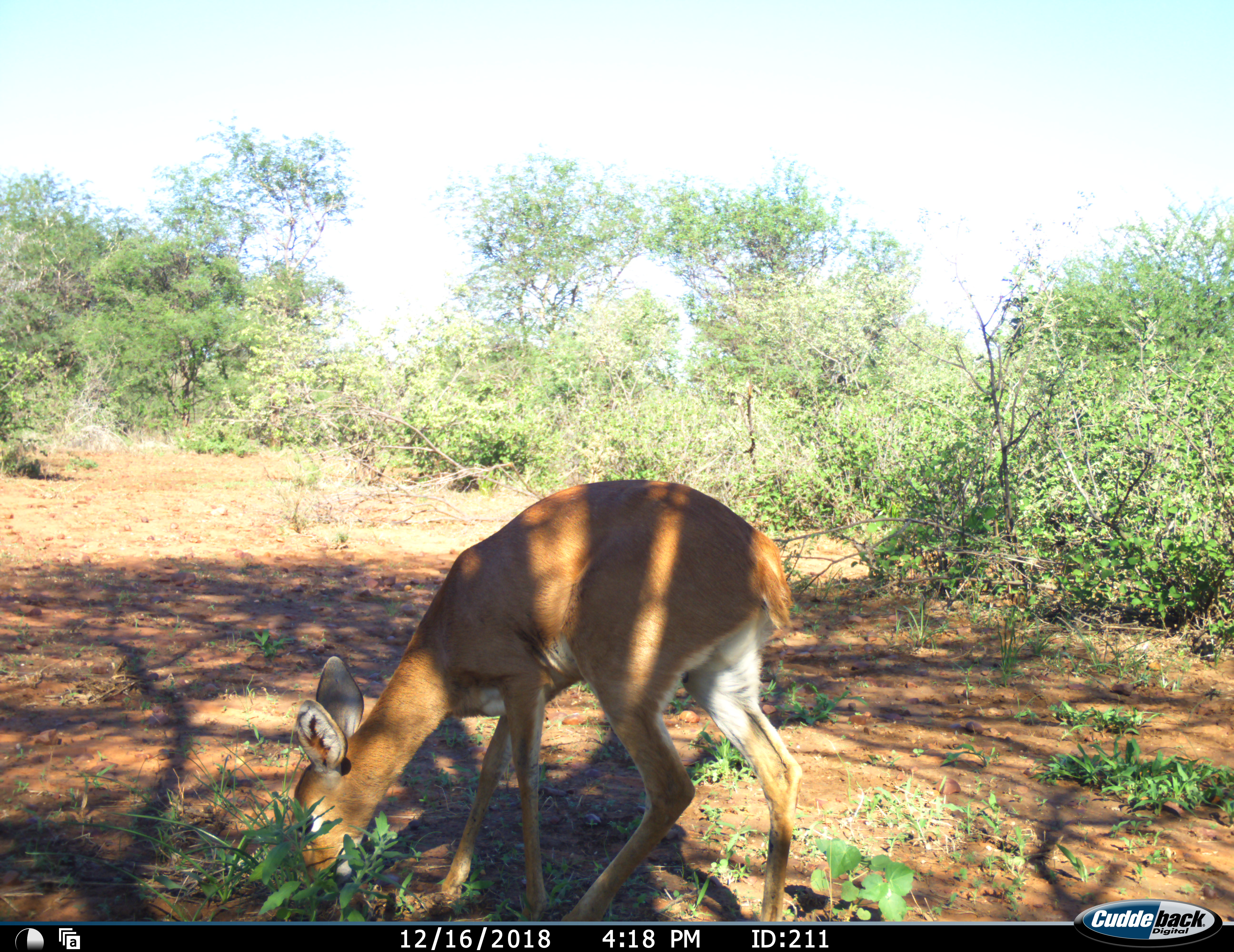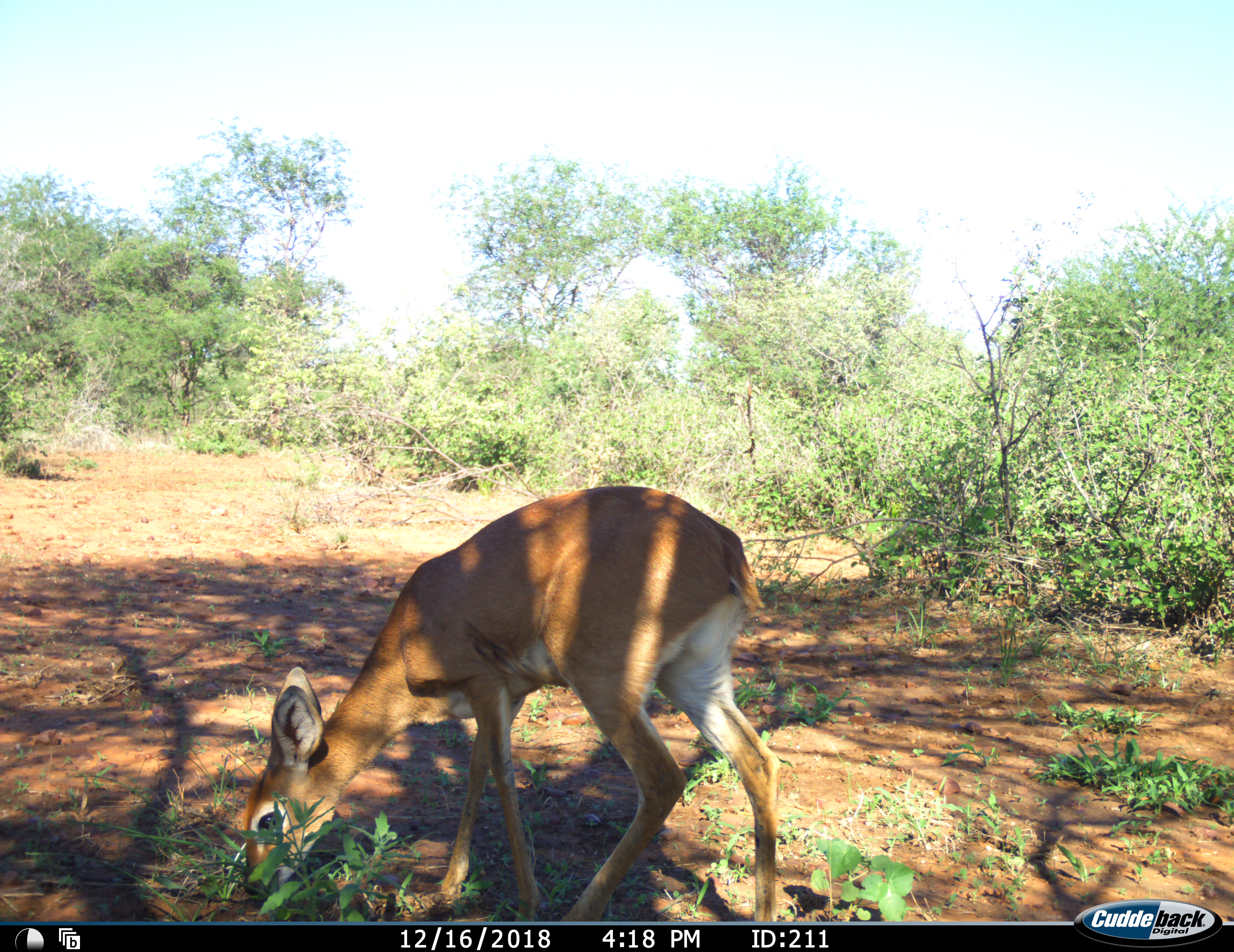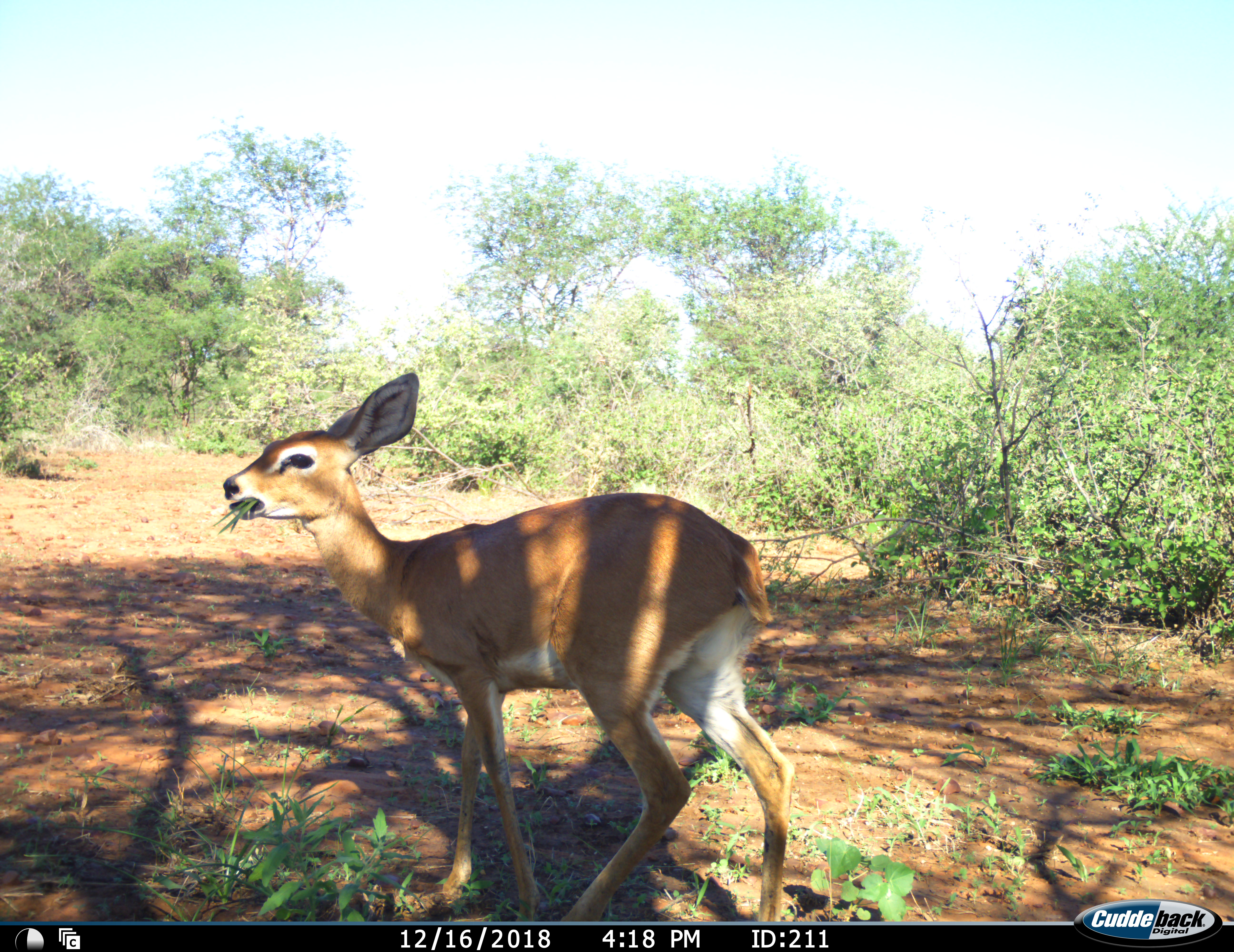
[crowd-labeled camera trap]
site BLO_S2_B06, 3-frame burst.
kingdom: Animalia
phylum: Chordata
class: Mammalia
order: Artiodactyla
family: Bovidae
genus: Raphicerus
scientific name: Raphicerus campestris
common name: steenbok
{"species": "steenbok (Raphicerus campestris)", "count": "1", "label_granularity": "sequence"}